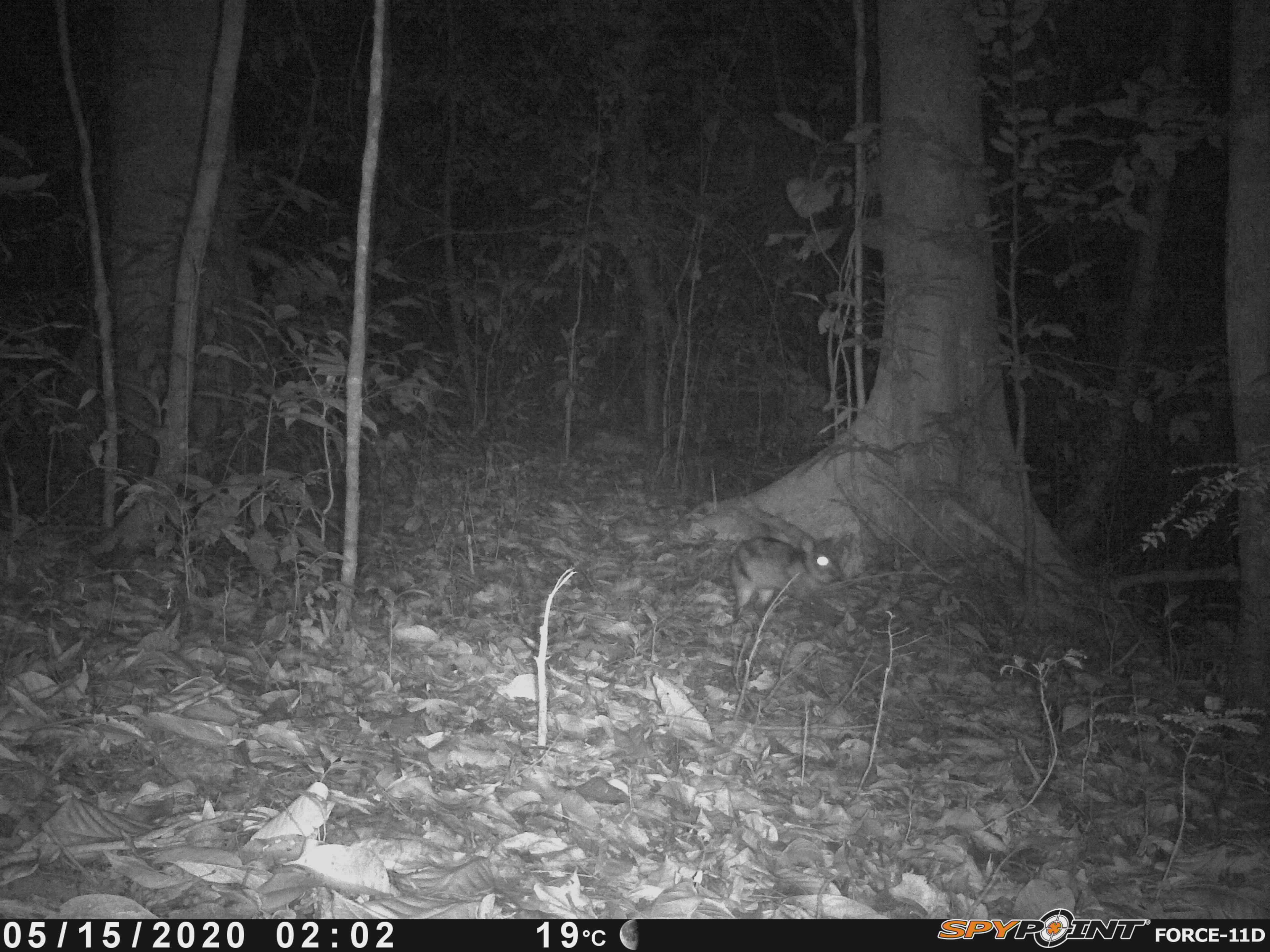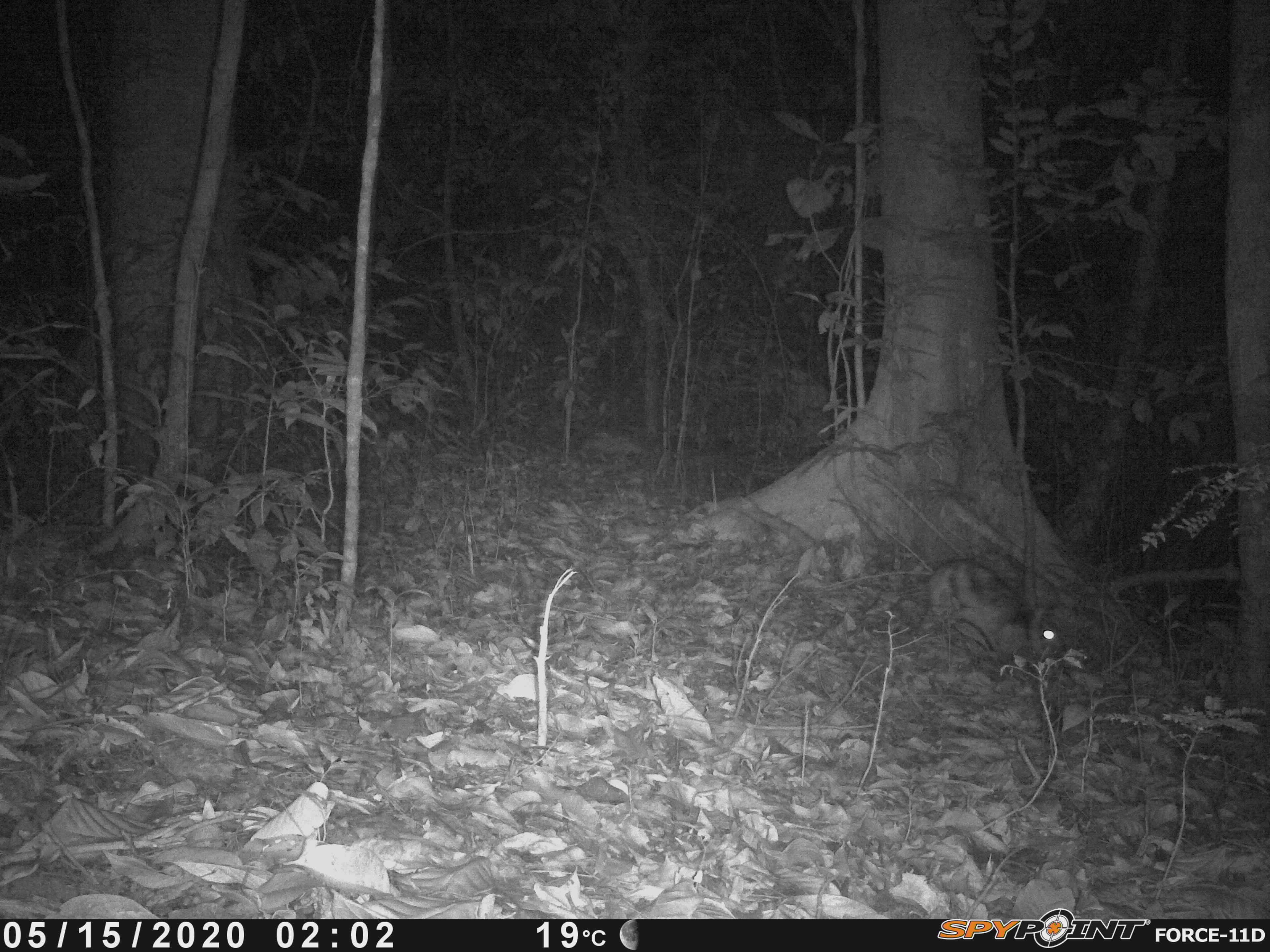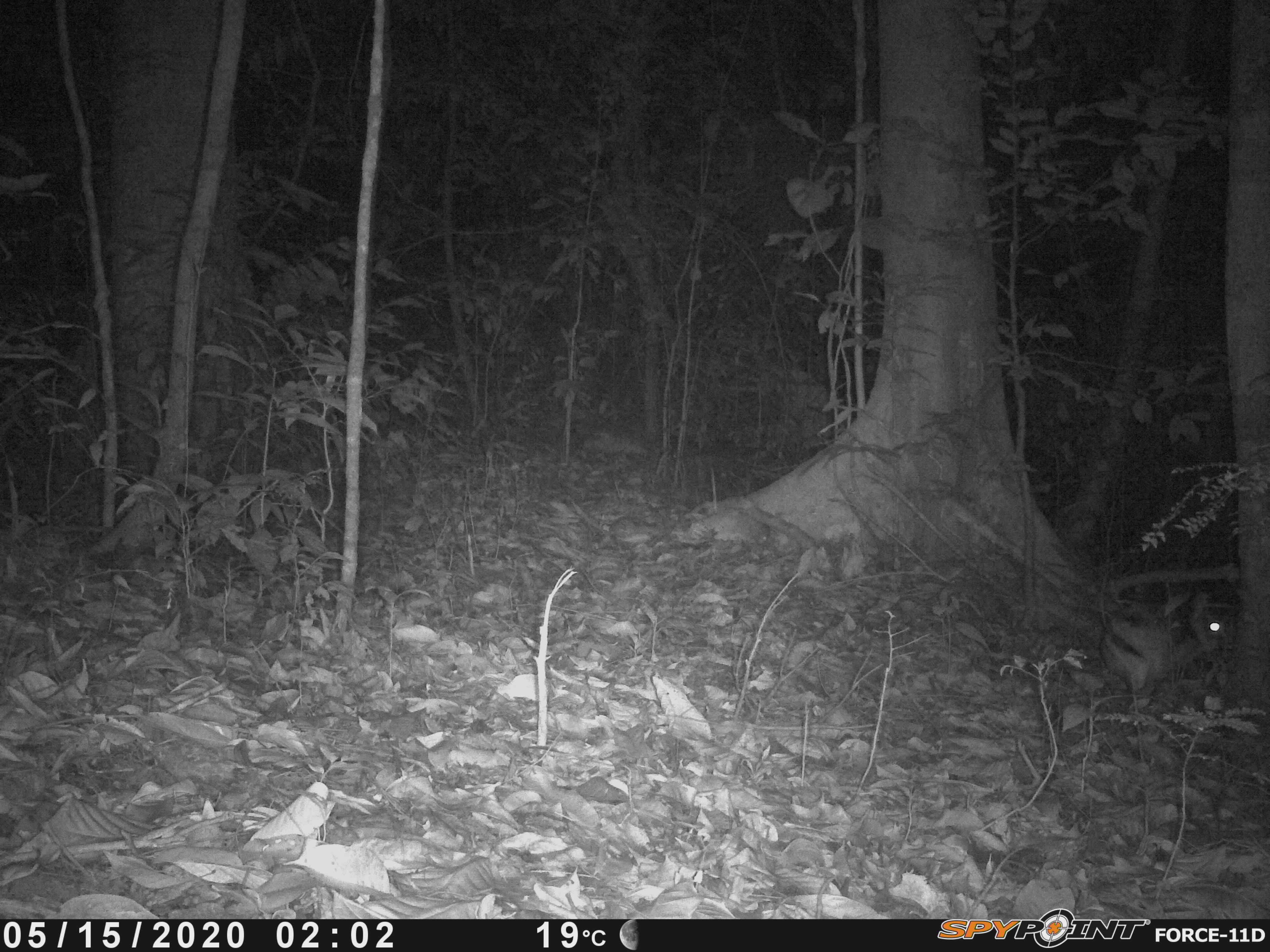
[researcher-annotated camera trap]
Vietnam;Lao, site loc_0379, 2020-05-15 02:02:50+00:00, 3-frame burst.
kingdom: Animalia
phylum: Chordata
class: Mammalia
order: Lagomorpha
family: Leporidae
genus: Nesolagus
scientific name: Nesolagus timminsi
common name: annamite striped rabbit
Annamite striped rabbit (Nesolagus timminsi). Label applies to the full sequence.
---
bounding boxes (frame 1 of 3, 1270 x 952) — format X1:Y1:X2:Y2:
annamite striped rabbit: 727:532:845:623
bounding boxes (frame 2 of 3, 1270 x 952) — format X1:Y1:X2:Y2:
annamite striped rabbit: 915:555:1067:671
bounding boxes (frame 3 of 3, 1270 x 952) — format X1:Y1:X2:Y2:
annamite striped rabbit: 1095:586:1227:699